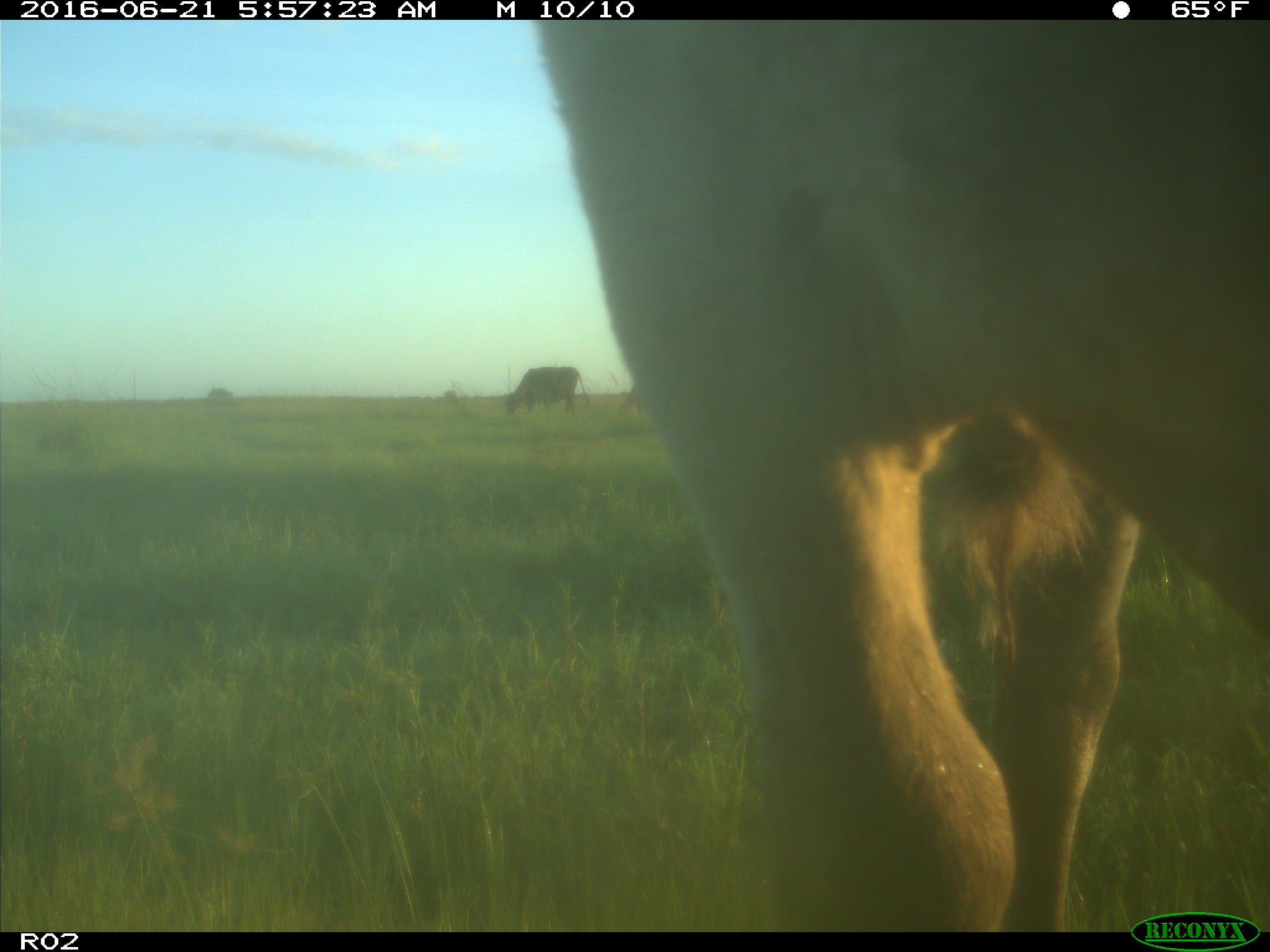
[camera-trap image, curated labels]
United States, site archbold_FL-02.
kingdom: Animalia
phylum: Chordata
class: Mammalia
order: Artiodactyla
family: Bovidae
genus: Bos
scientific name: Bos taurus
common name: domestic cow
Bos taurus (domestic cow).